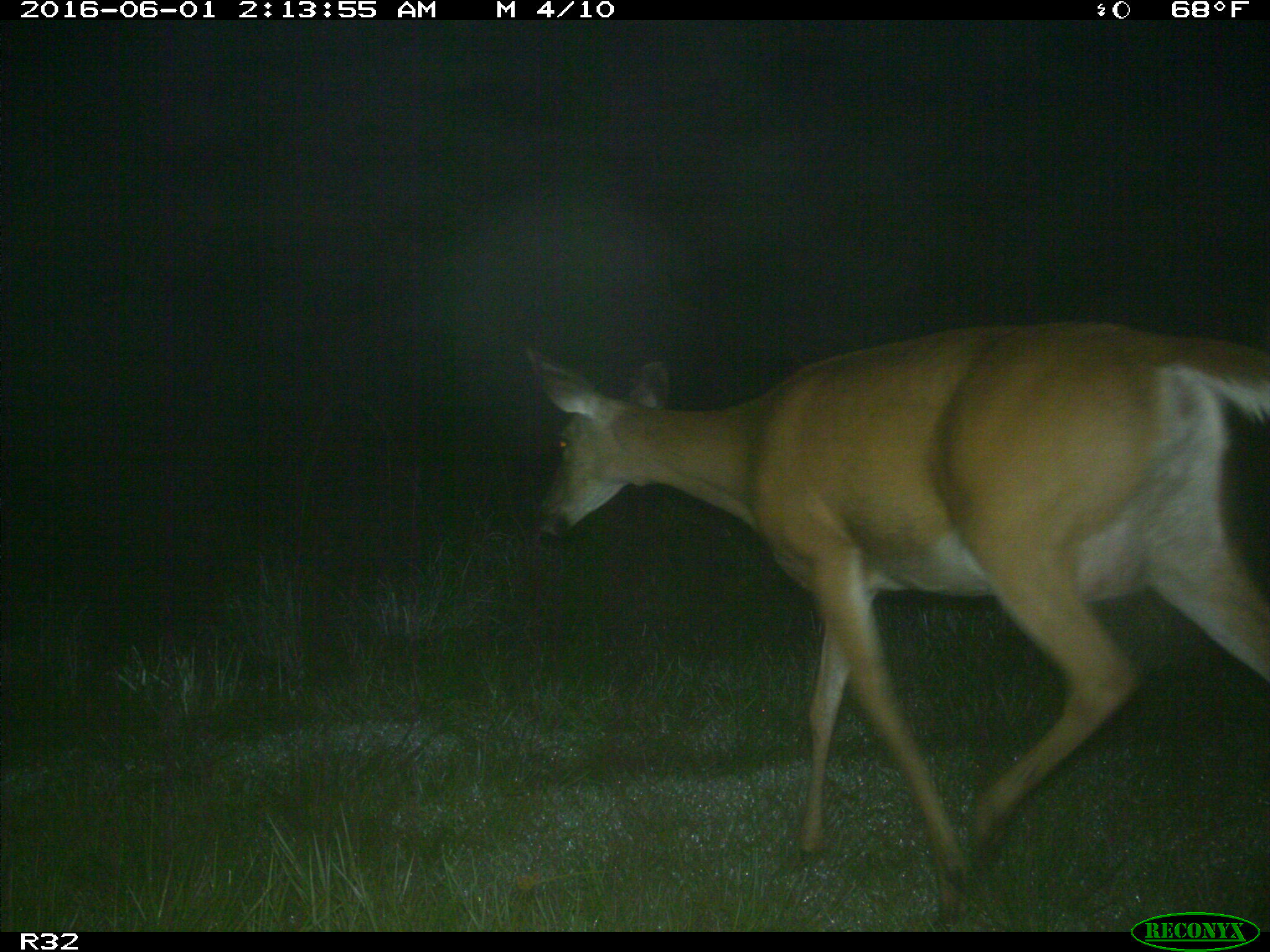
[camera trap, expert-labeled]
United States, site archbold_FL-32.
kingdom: Animalia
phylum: Chordata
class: Mammalia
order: Artiodactyla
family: Cervidae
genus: Odocoileus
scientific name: Odocoileus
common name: deer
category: unidentified deer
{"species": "unidentified deer (deer) (Odocoileus)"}